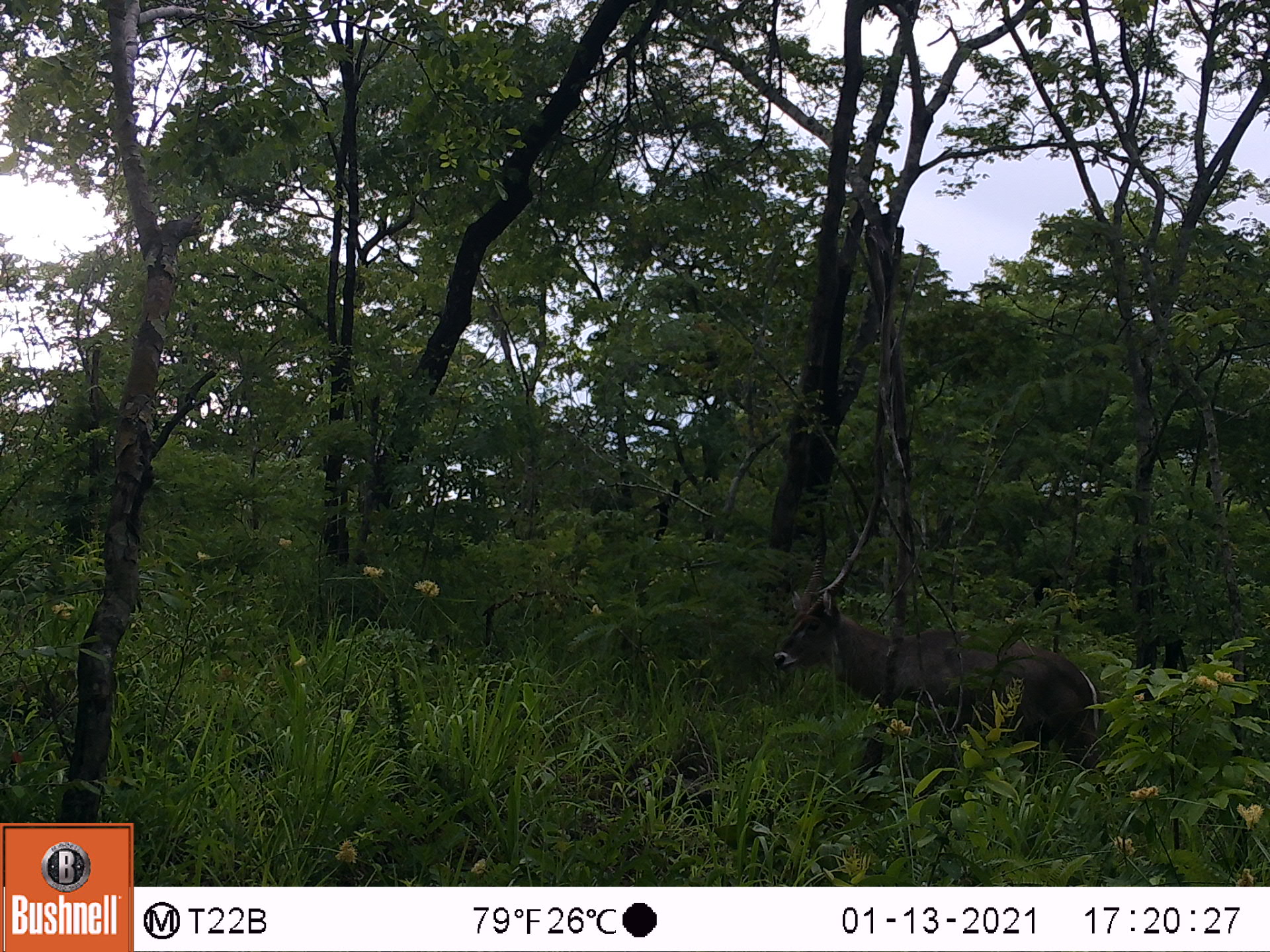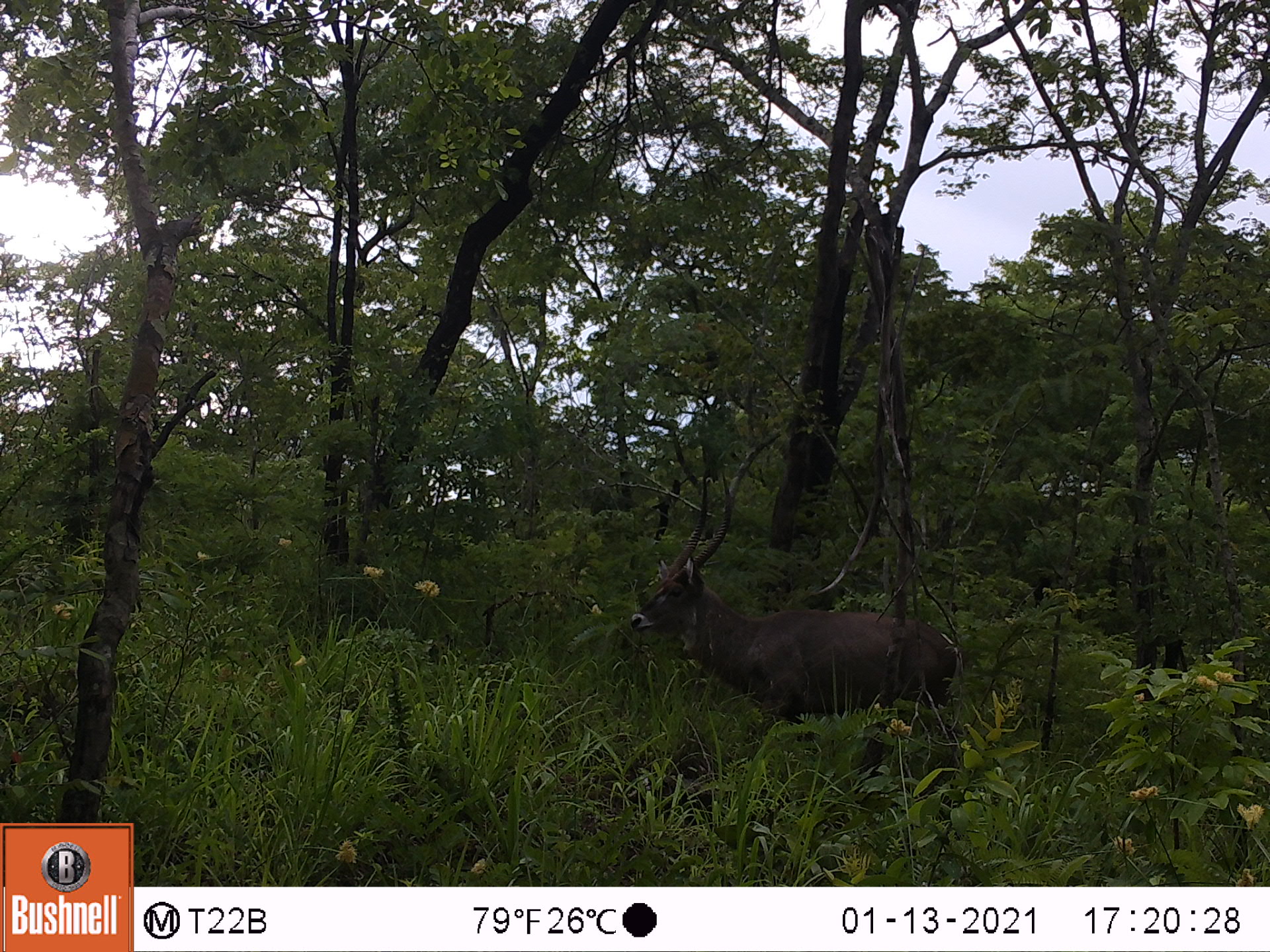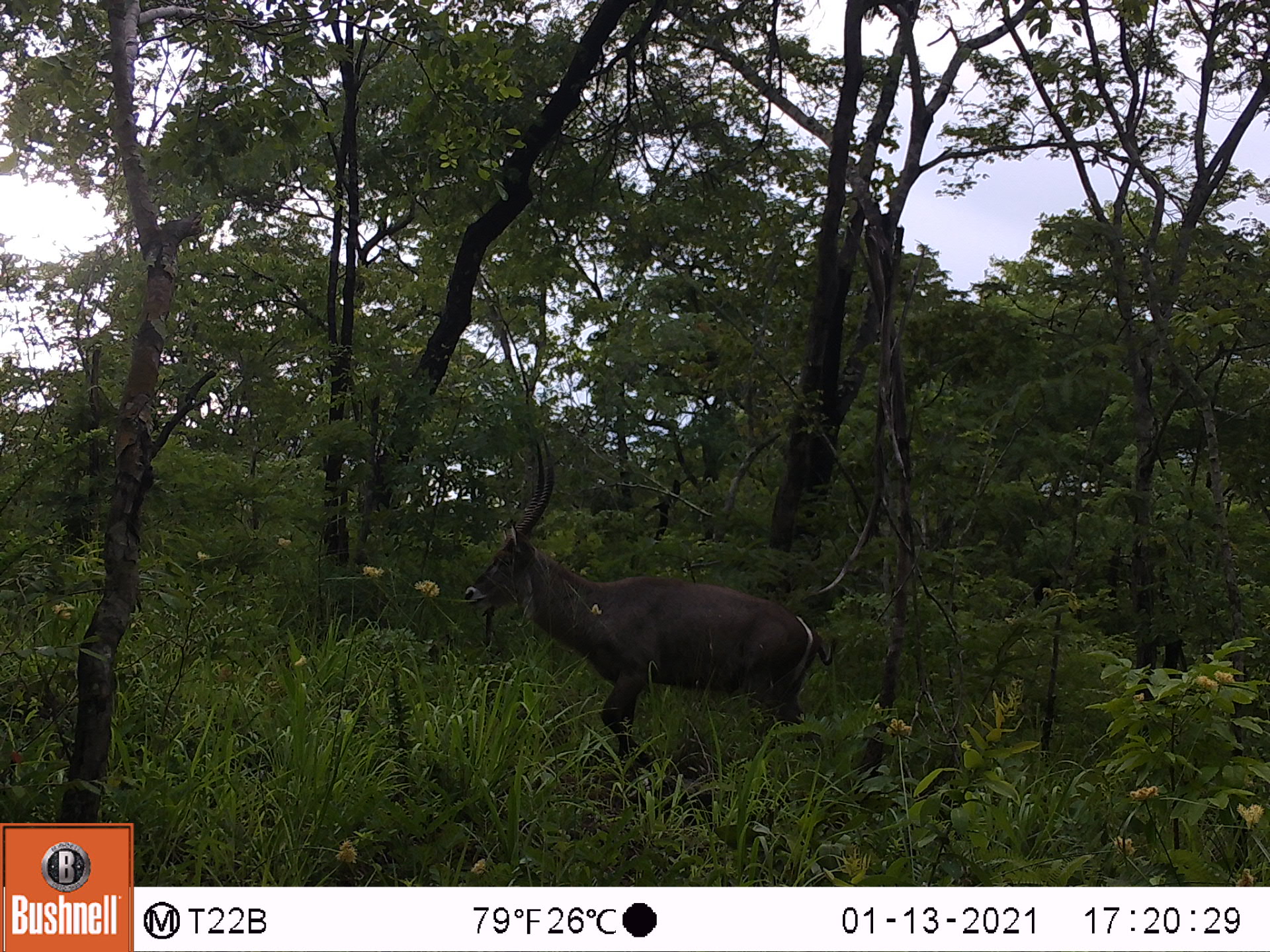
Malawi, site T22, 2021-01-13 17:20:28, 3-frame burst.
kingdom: Animalia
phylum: Chordata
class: Mammalia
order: Artiodactyla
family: Bovidae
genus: Kobus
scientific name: Kobus ellipsiprymnus ellipsiprymnus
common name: common waterbuck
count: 1